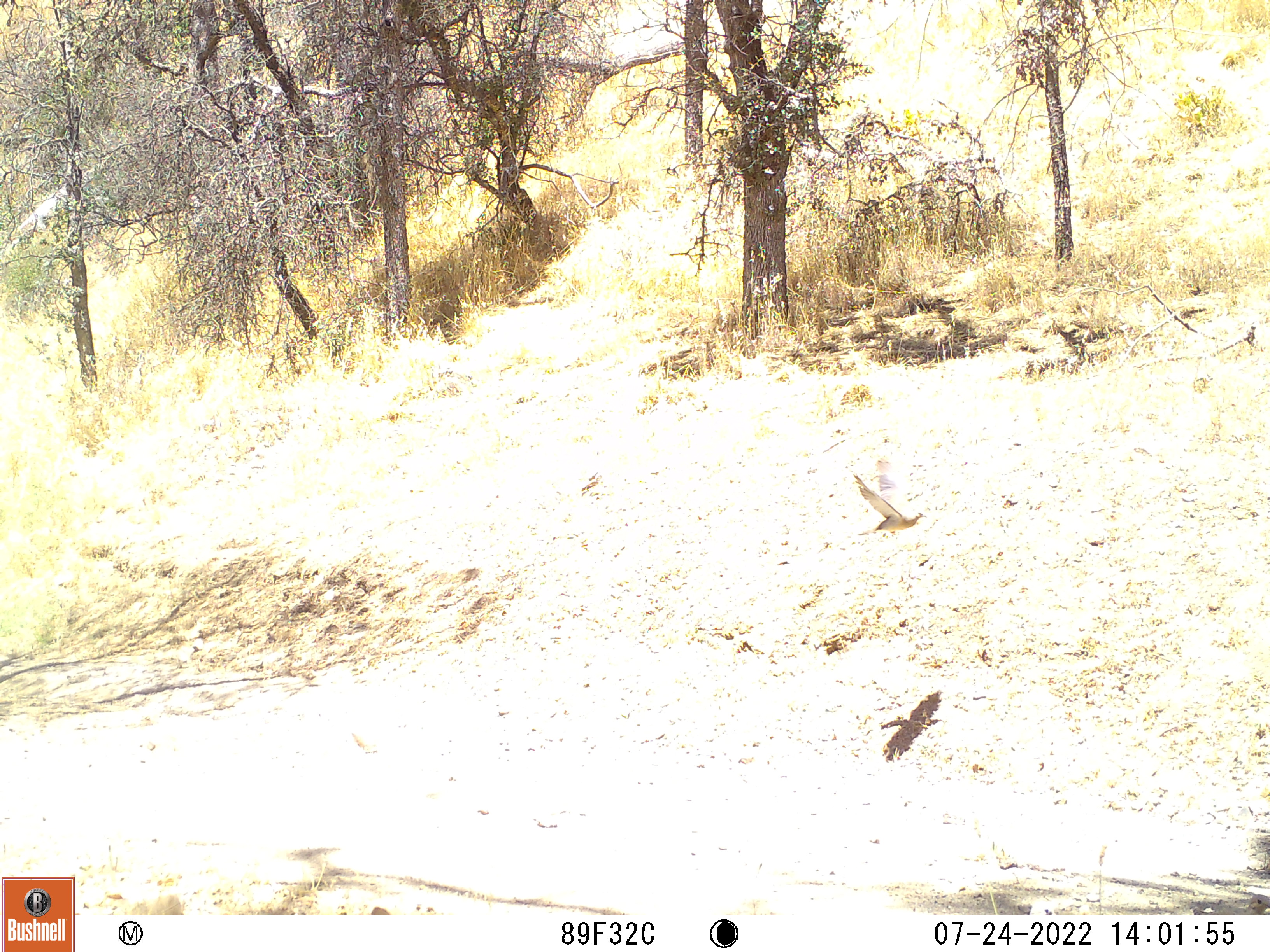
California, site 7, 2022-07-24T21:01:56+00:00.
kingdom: Animalia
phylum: Chordata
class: Aves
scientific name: Aves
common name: bird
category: unknown bird